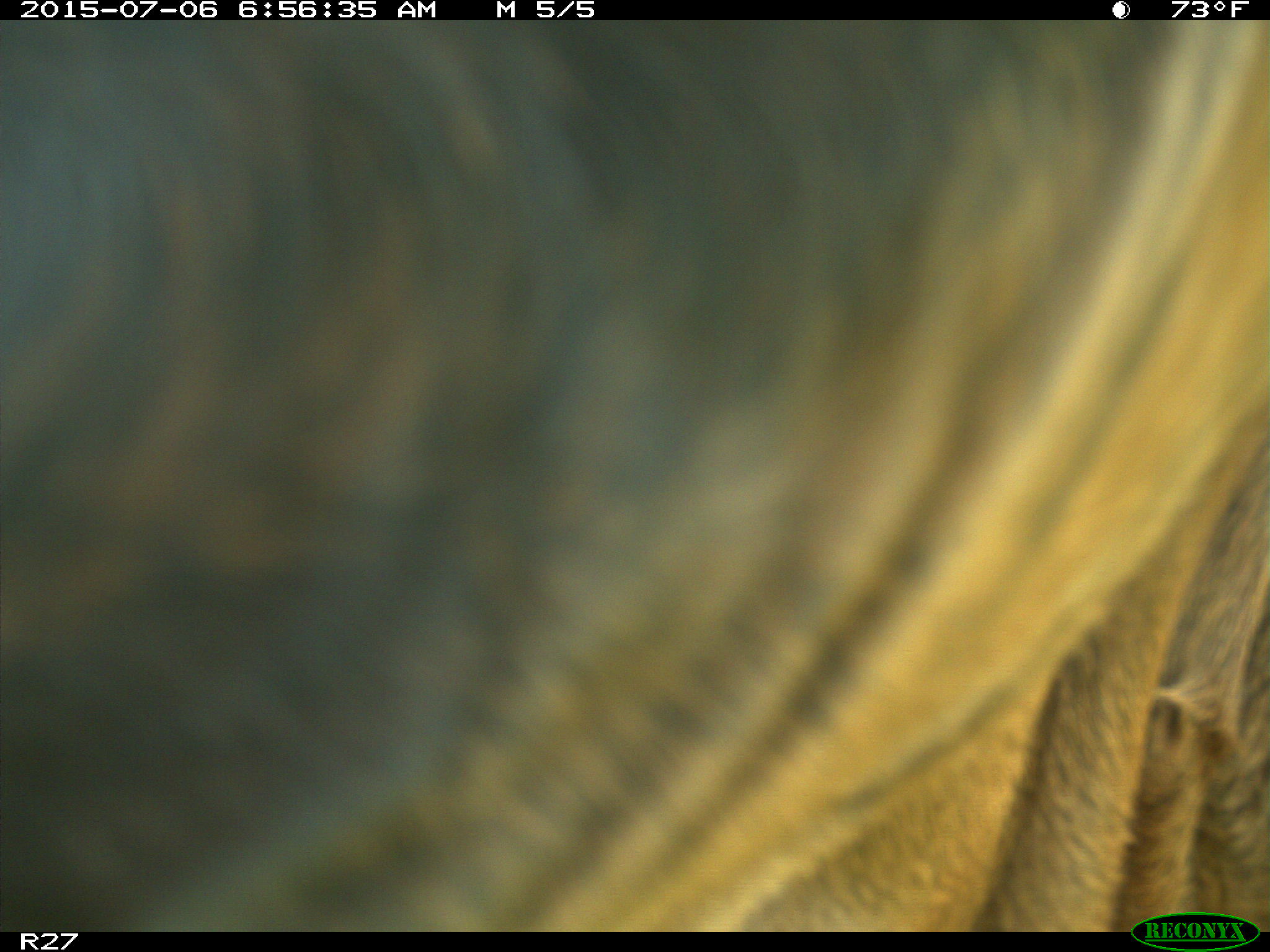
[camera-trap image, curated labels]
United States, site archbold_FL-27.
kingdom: Animalia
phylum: Chordata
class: Mammalia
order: Artiodactyla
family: Bovidae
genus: Bos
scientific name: Bos taurus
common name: domestic cow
Bos taurus (domestic cow).